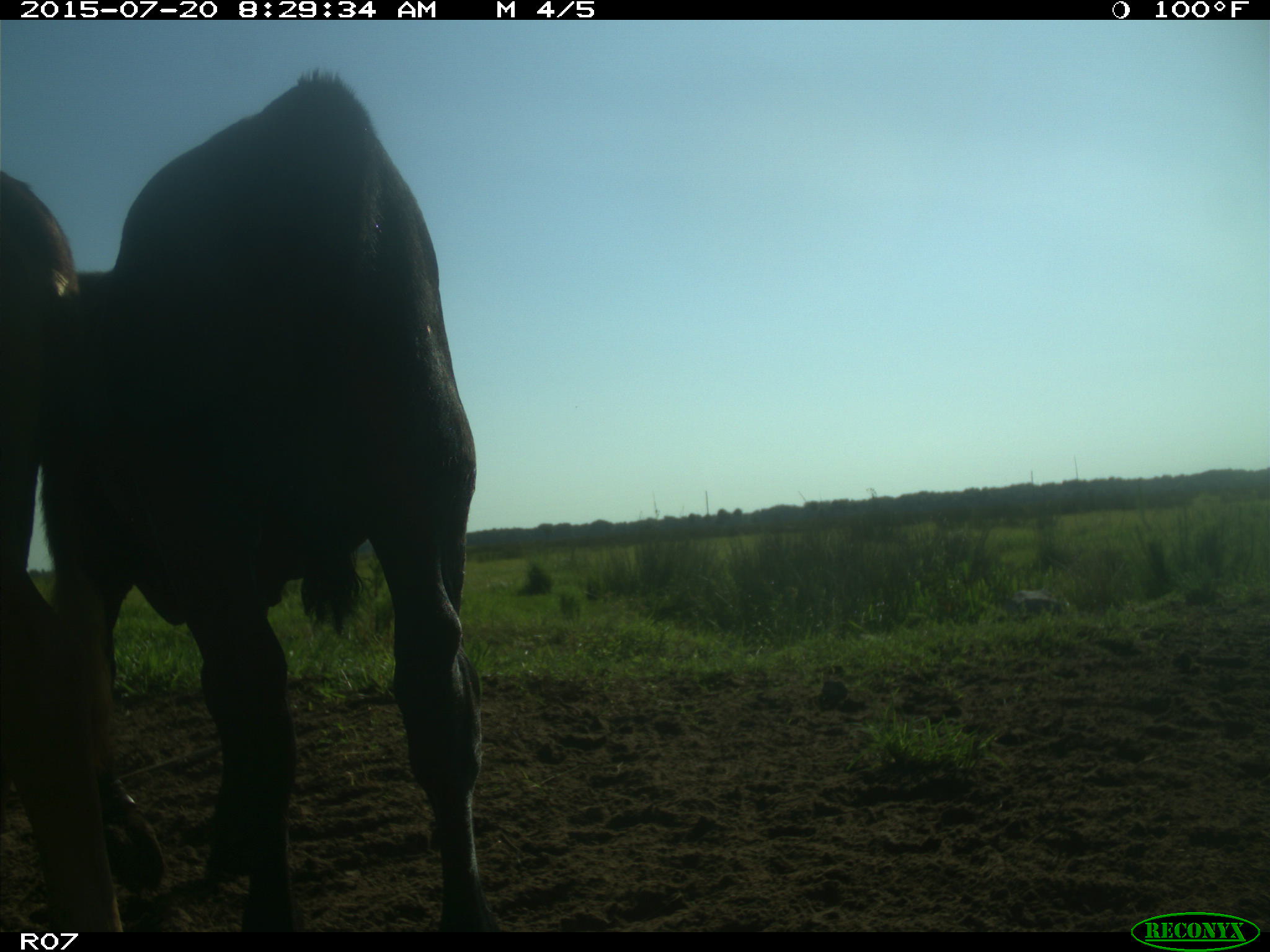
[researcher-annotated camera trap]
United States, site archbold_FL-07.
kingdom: Animalia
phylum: Chordata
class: Mammalia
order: Artiodactyla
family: Bovidae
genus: Bos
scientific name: Bos taurus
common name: domestic cow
Bos taurus (domestic cow).